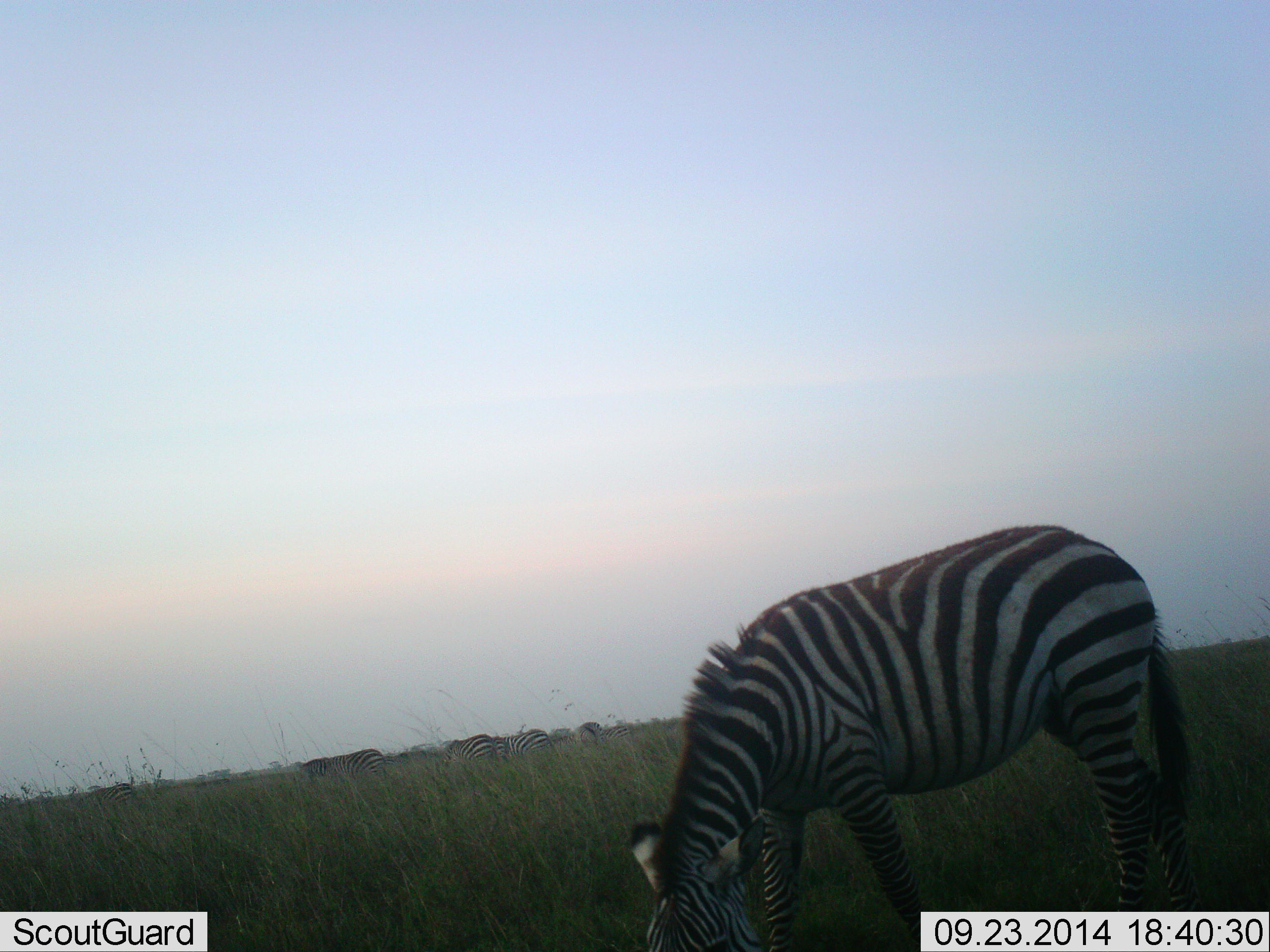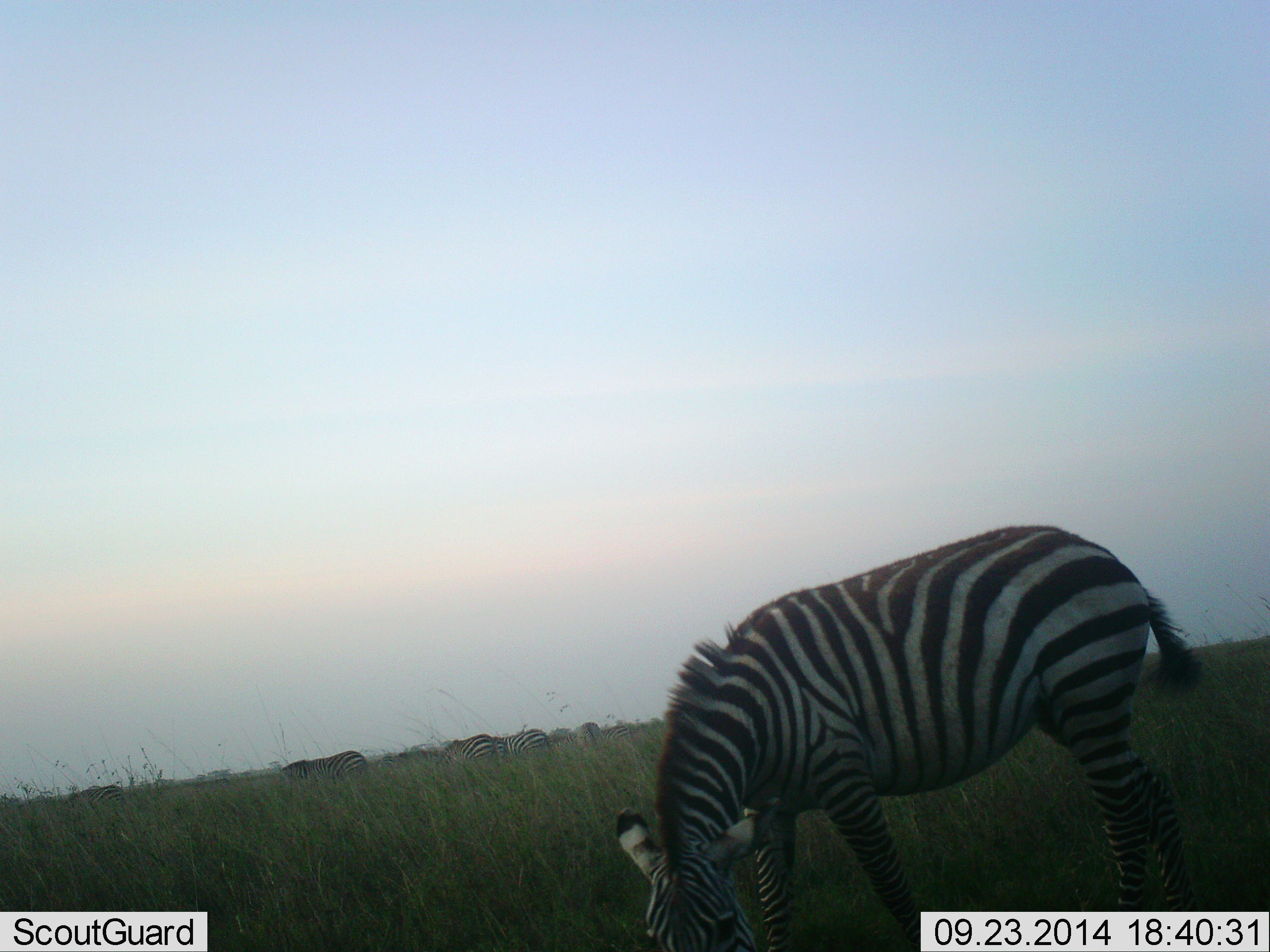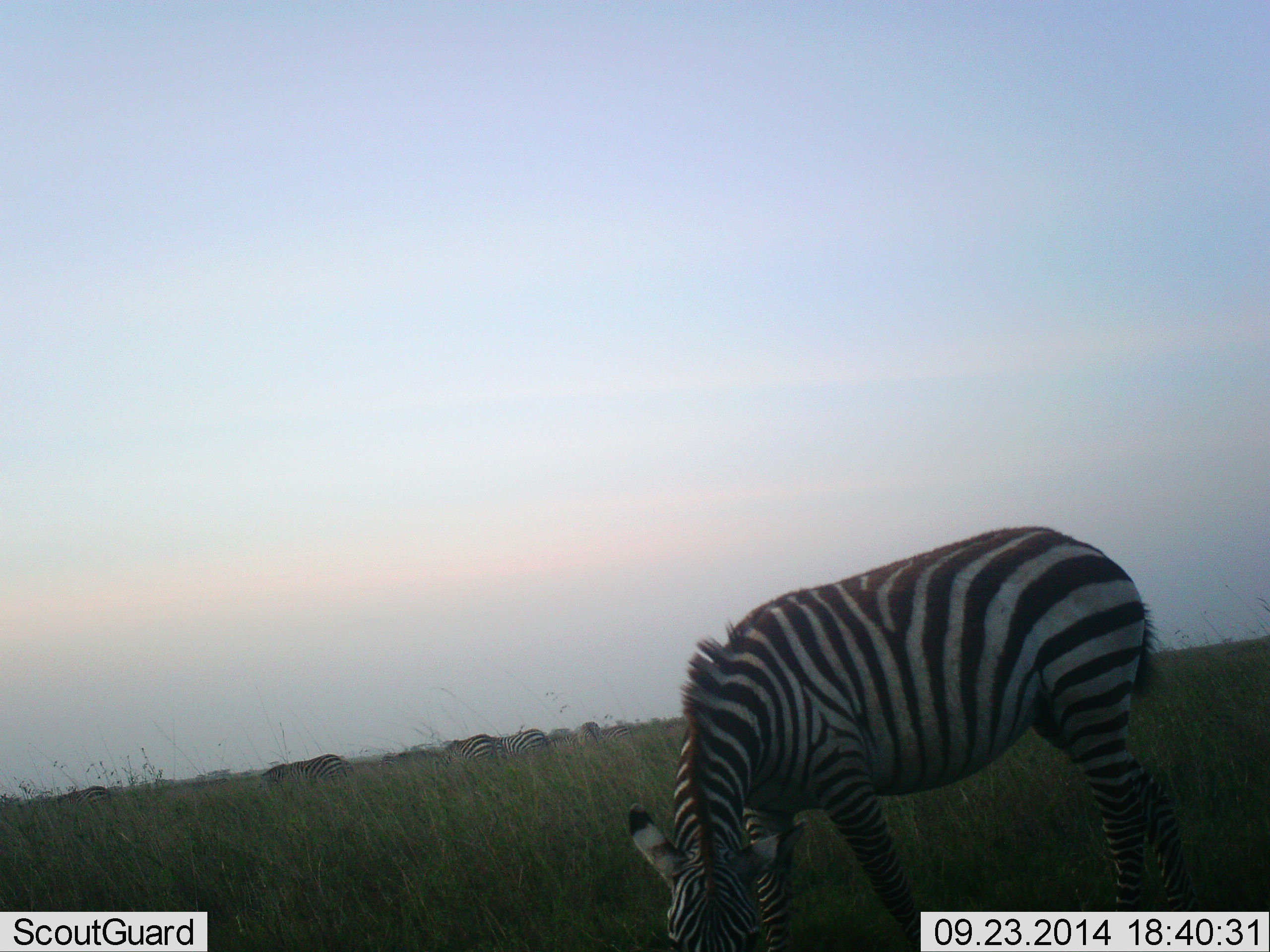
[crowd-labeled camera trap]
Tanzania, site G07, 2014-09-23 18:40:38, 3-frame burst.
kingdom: Animalia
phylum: Chordata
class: Mammalia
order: Perissodactyla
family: Equidae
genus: Equus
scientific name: Equus quagga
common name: plains zebra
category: zebra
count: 6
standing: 10%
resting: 0%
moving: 30%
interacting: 0%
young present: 10%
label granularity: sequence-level